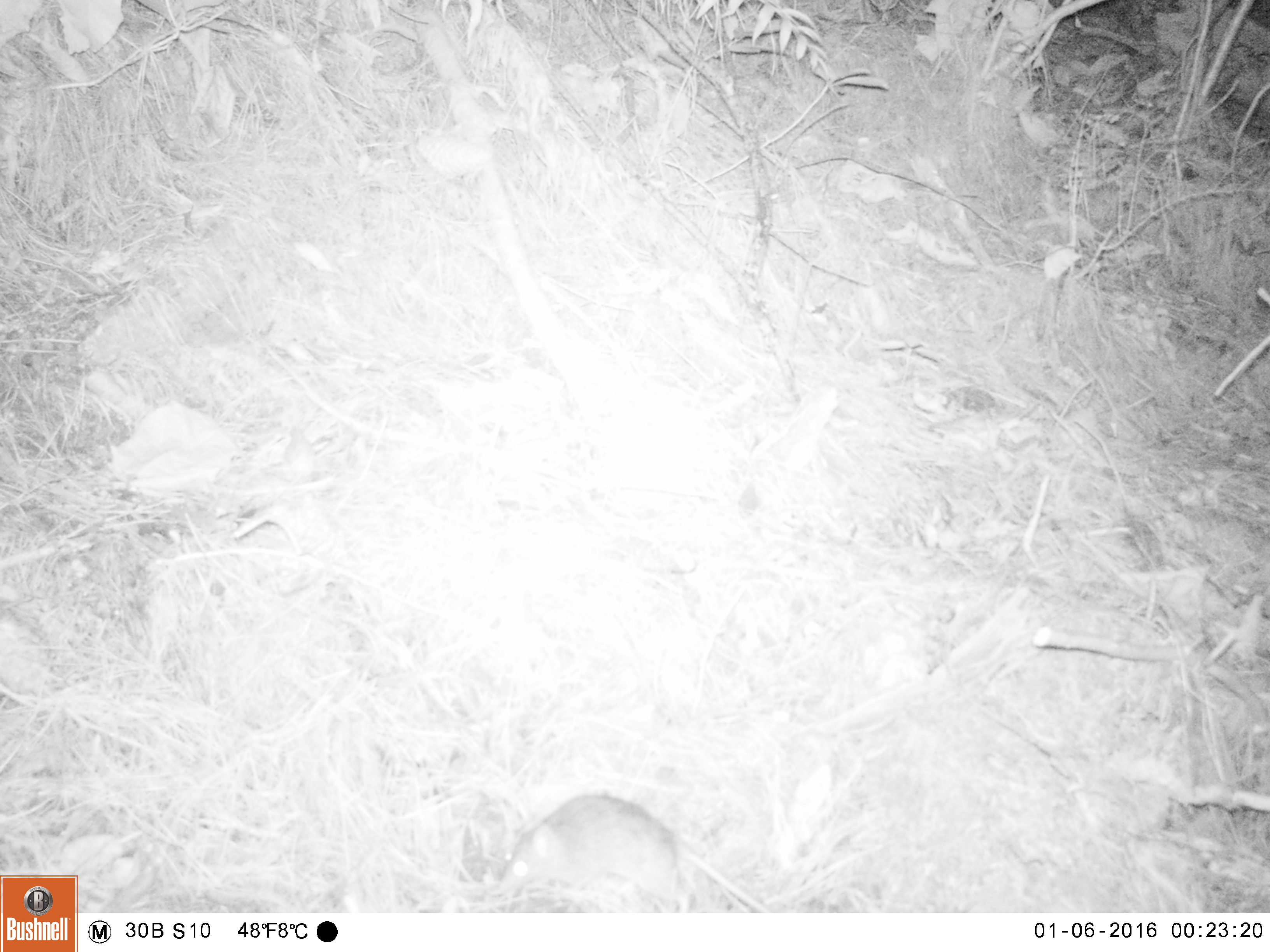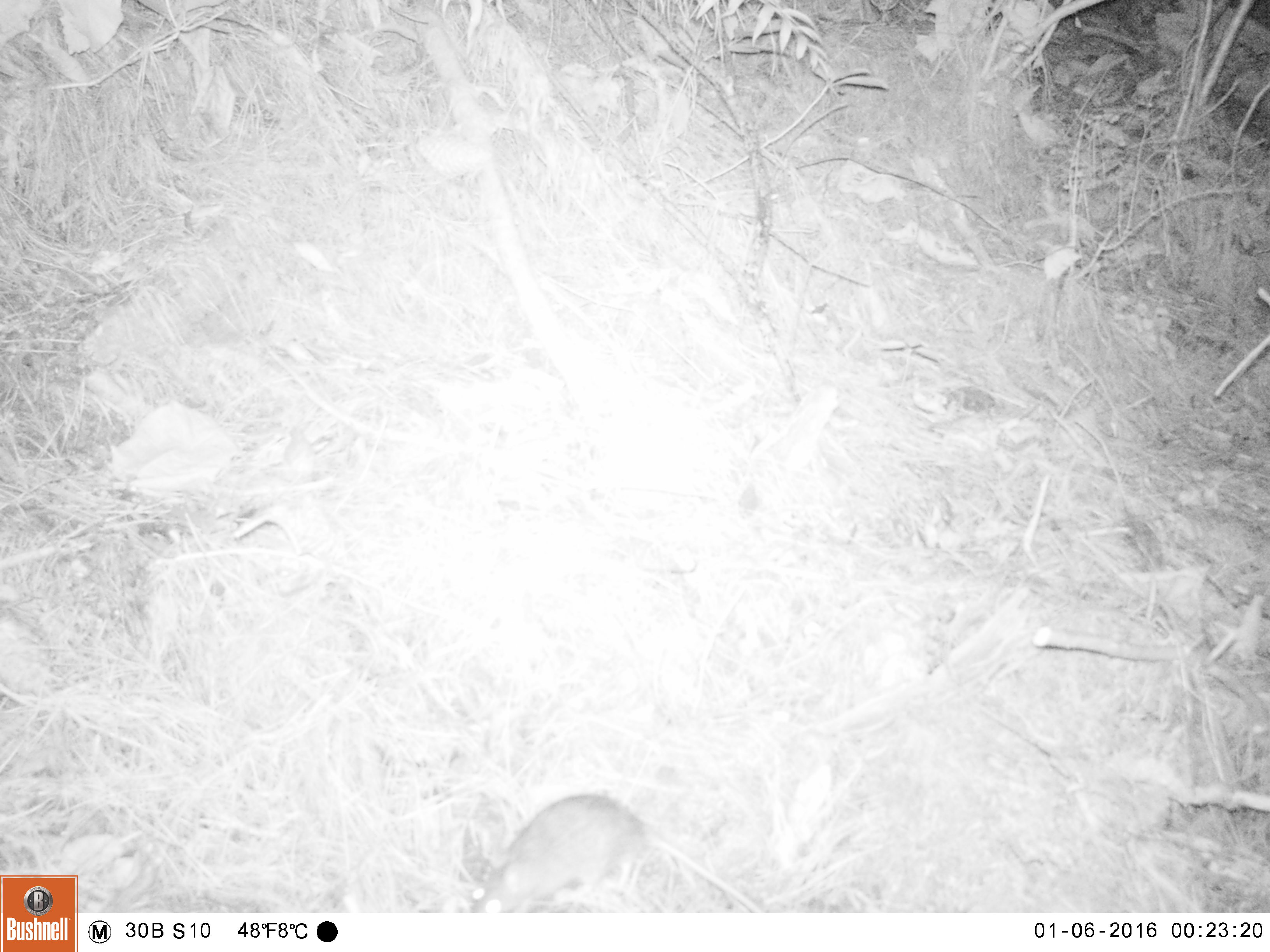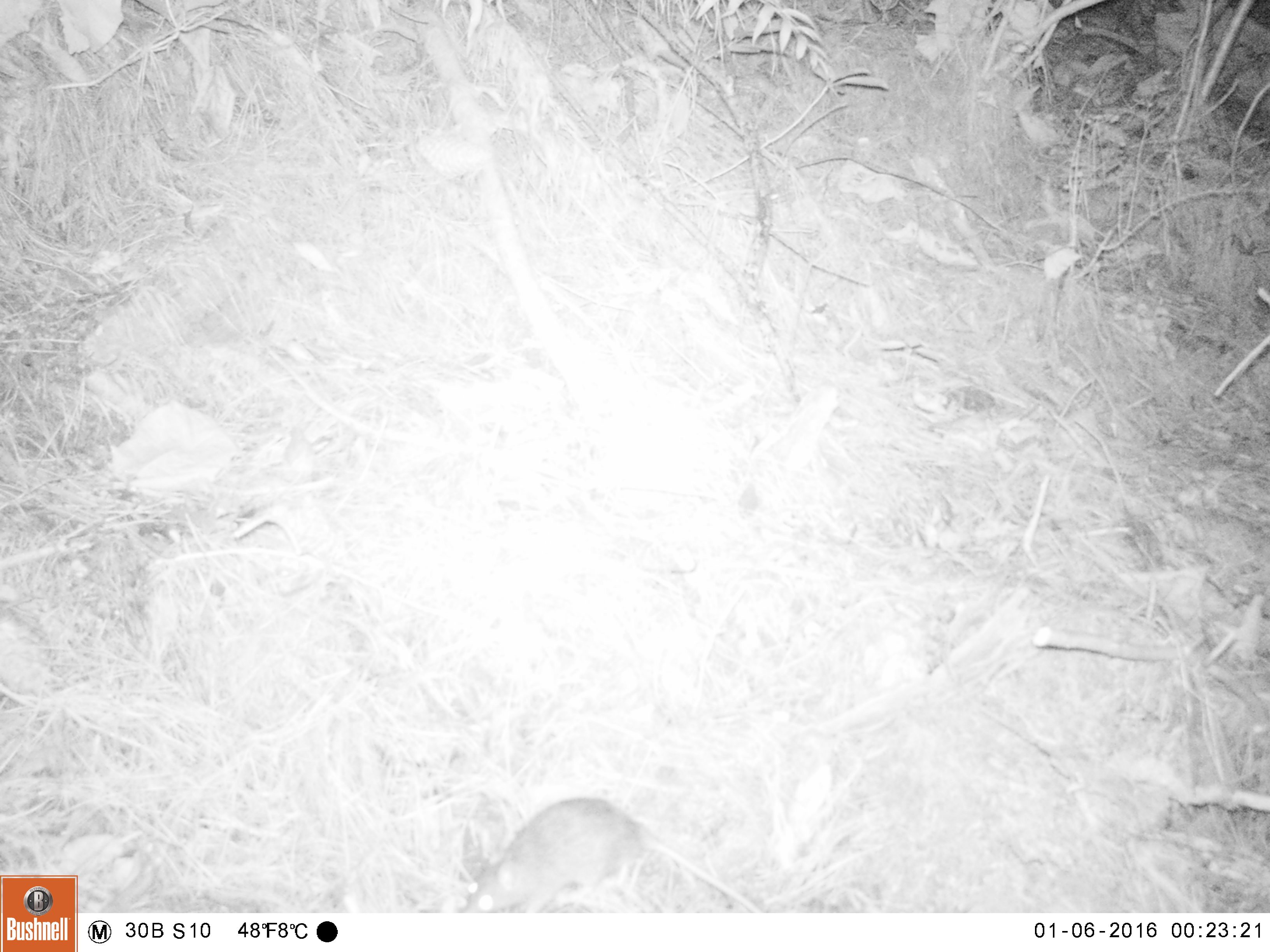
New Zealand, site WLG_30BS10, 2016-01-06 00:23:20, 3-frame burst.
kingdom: Animalia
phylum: Chordata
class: Mammalia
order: Rodentia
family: Muridae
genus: Rattus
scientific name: Rattus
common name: rat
Rat (Rattus).